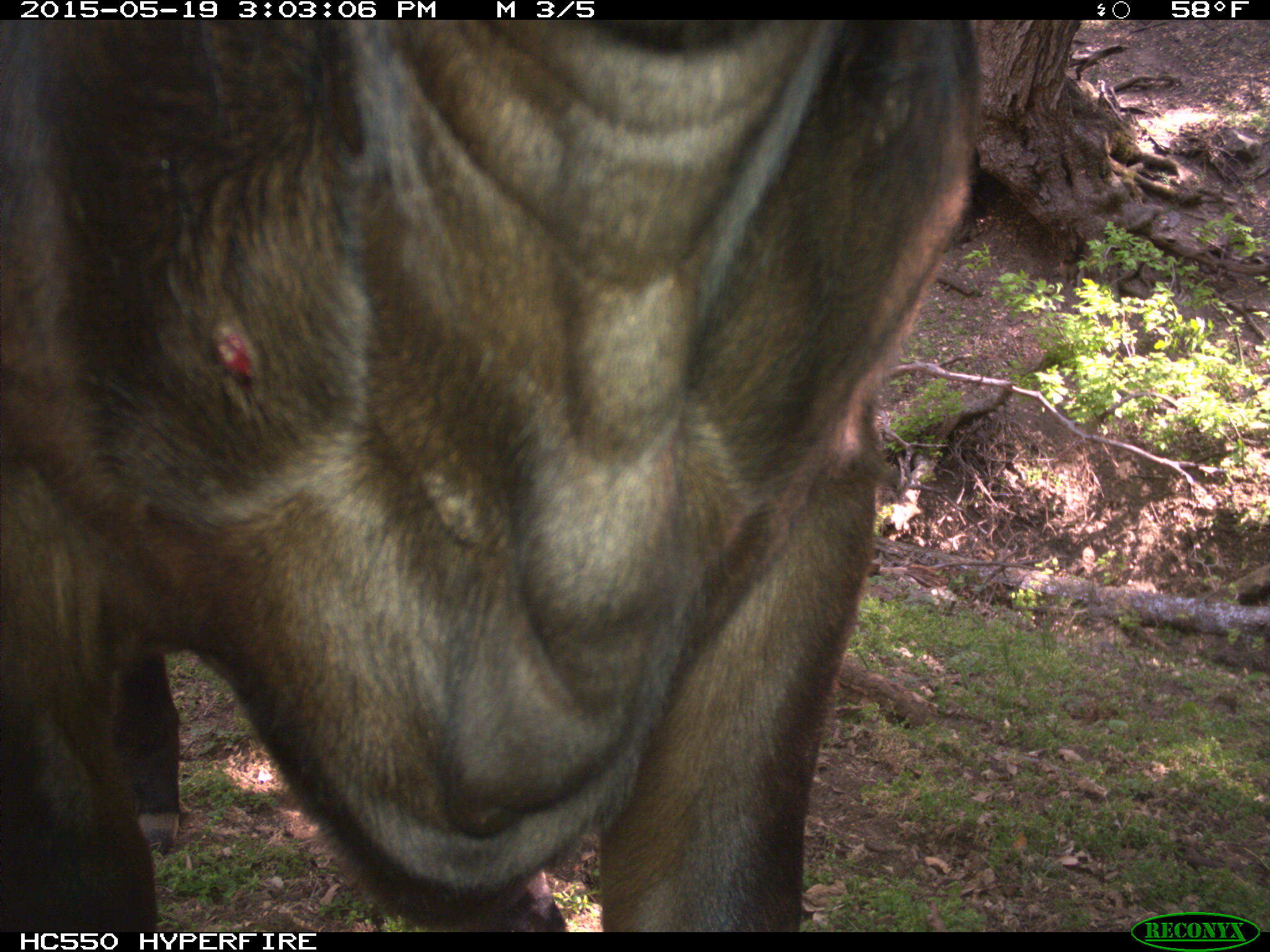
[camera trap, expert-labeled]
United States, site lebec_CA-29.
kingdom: Animalia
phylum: Chordata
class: Mammalia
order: Artiodactyla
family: Bovidae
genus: Bos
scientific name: Bos taurus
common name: domestic cow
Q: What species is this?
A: Bos taurus (domestic cow).